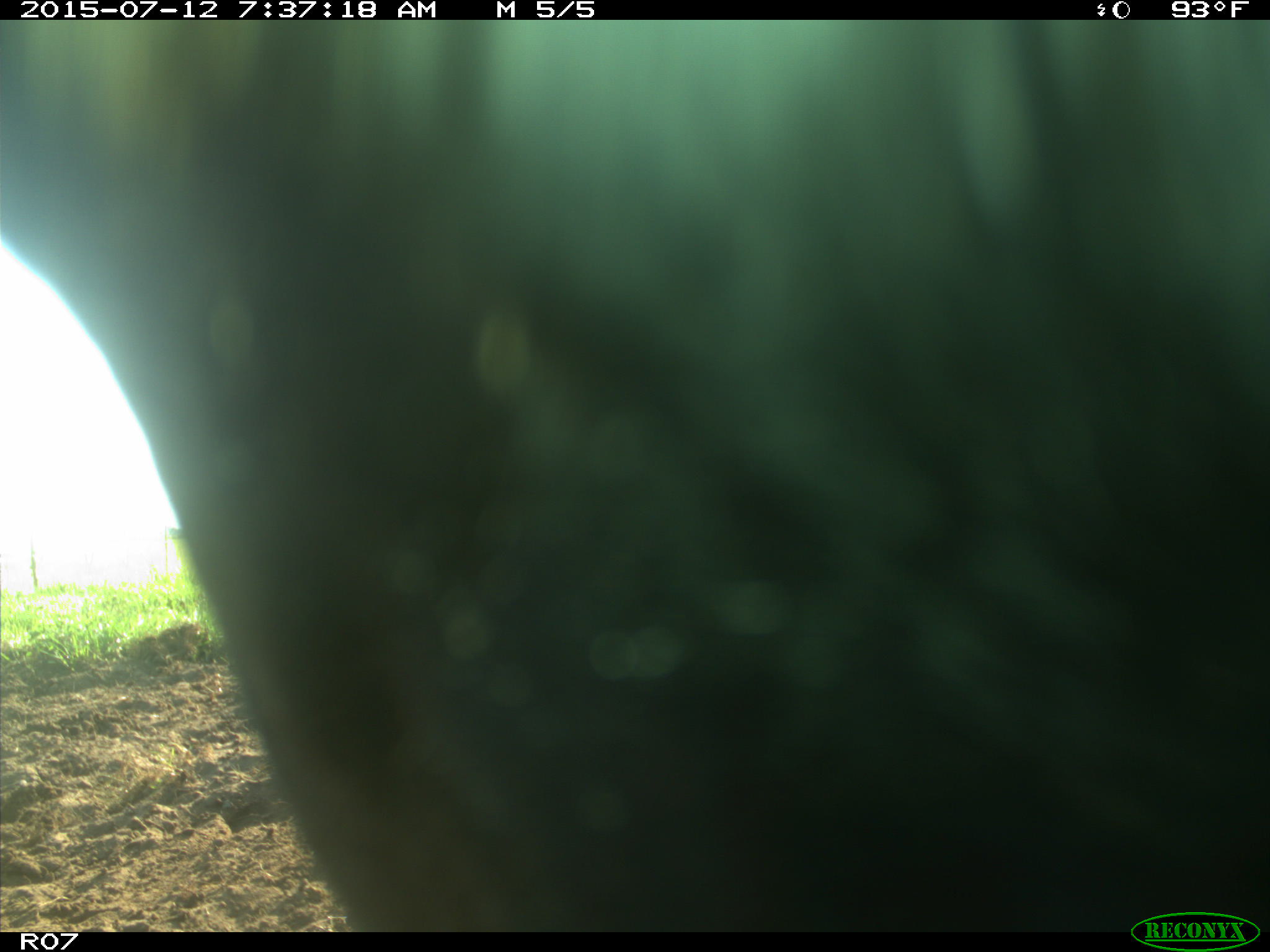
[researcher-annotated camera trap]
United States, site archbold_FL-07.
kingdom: Animalia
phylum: Chordata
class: Mammalia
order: Artiodactyla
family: Bovidae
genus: Bos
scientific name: Bos taurus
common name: domestic cow